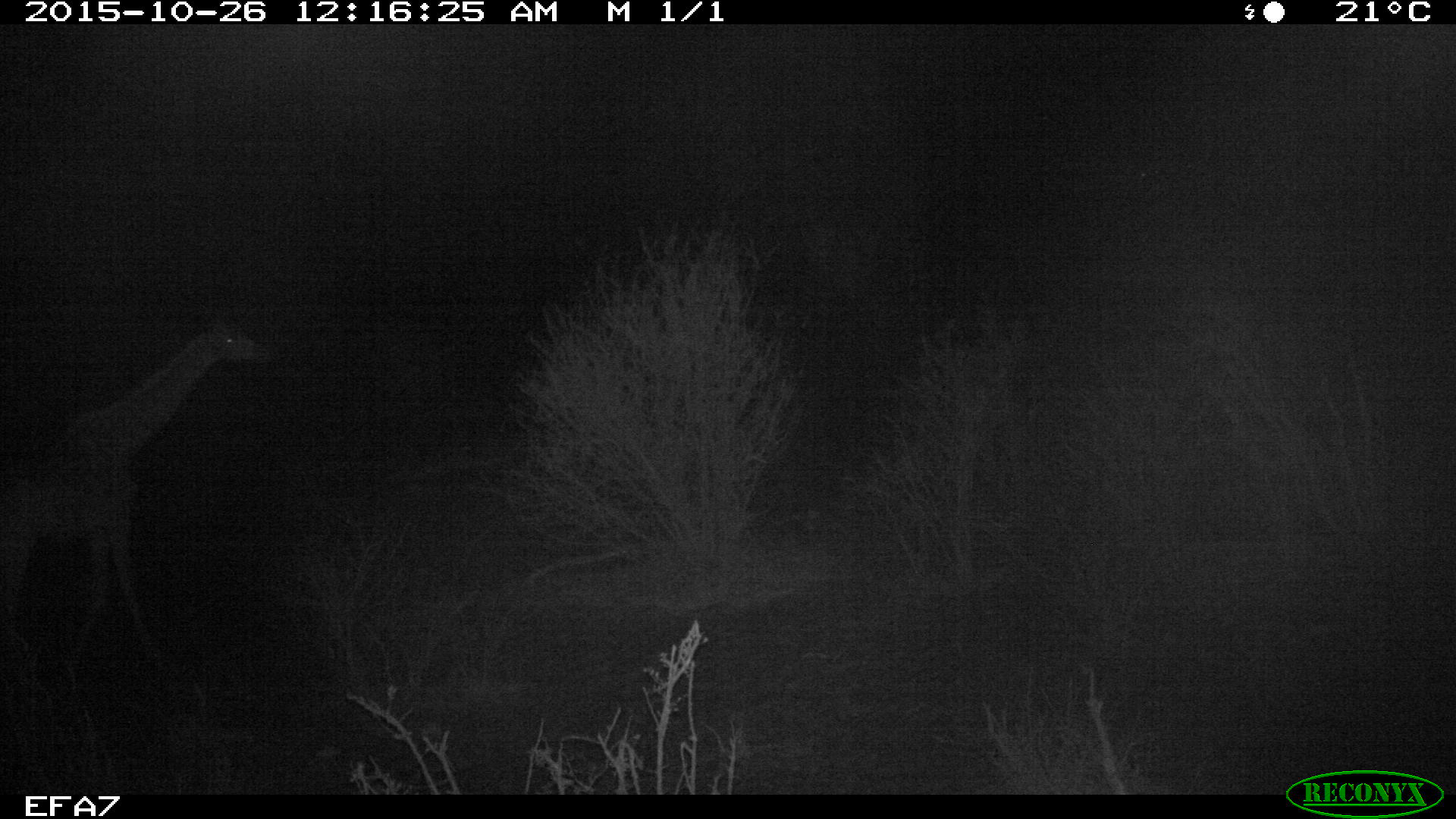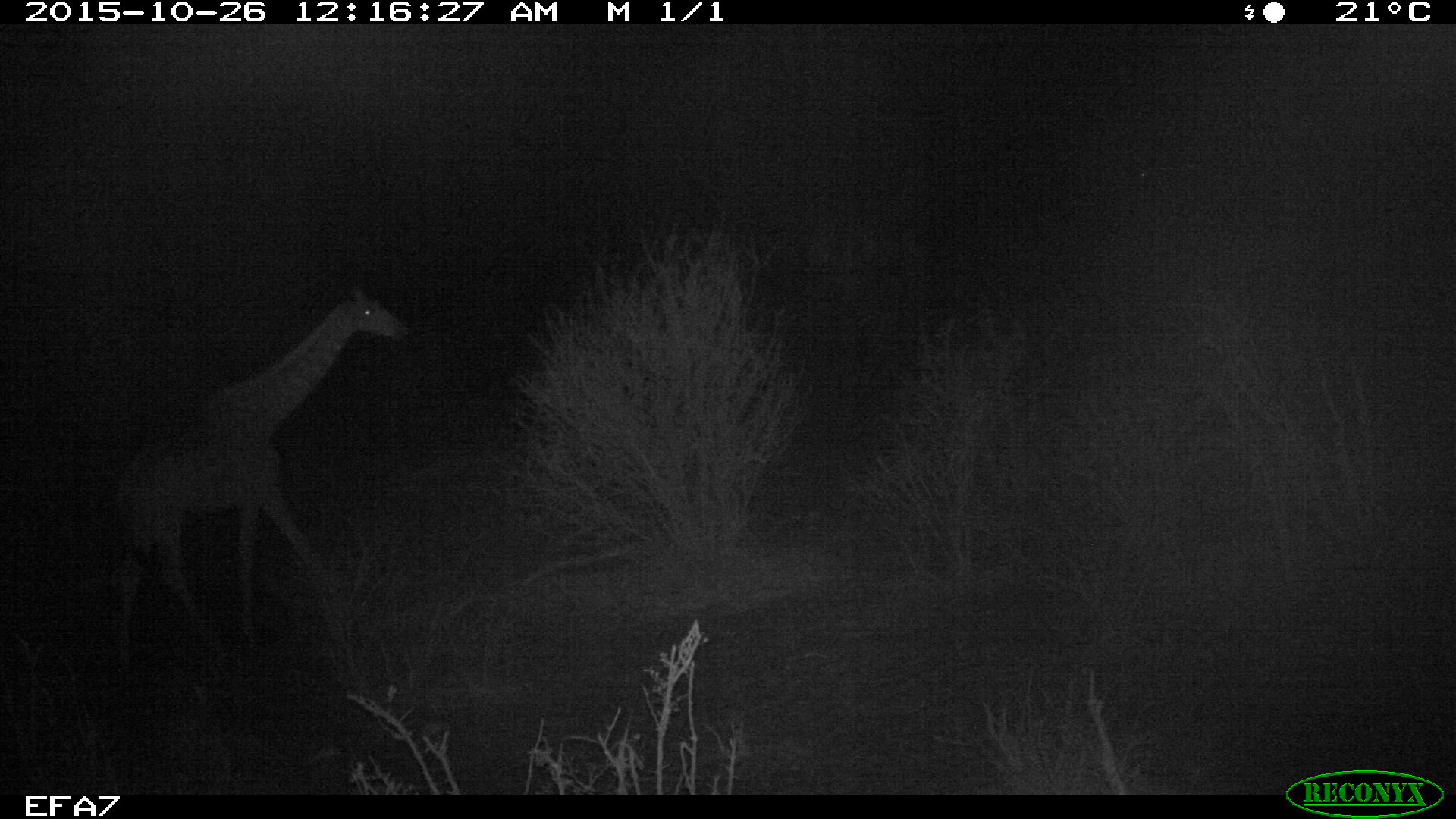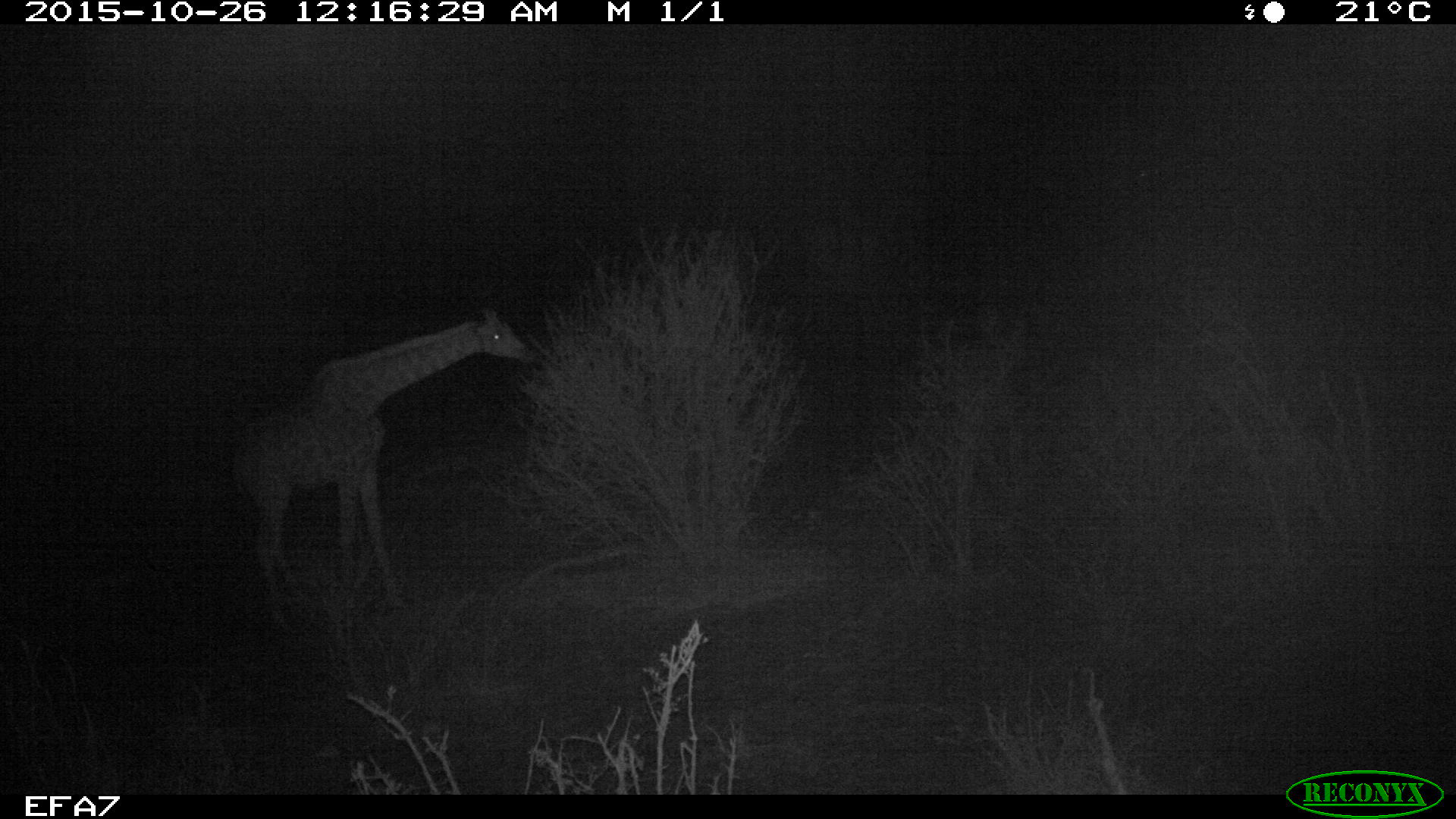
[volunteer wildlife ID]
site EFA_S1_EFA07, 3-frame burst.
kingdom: Animalia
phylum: Chordata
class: Mammalia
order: Artiodactyla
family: Giraffidae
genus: Giraffa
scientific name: Giraffa camelopardalis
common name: giraffe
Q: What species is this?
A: Giraffe (Giraffa camelopardalis).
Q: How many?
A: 1.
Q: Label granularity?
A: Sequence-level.